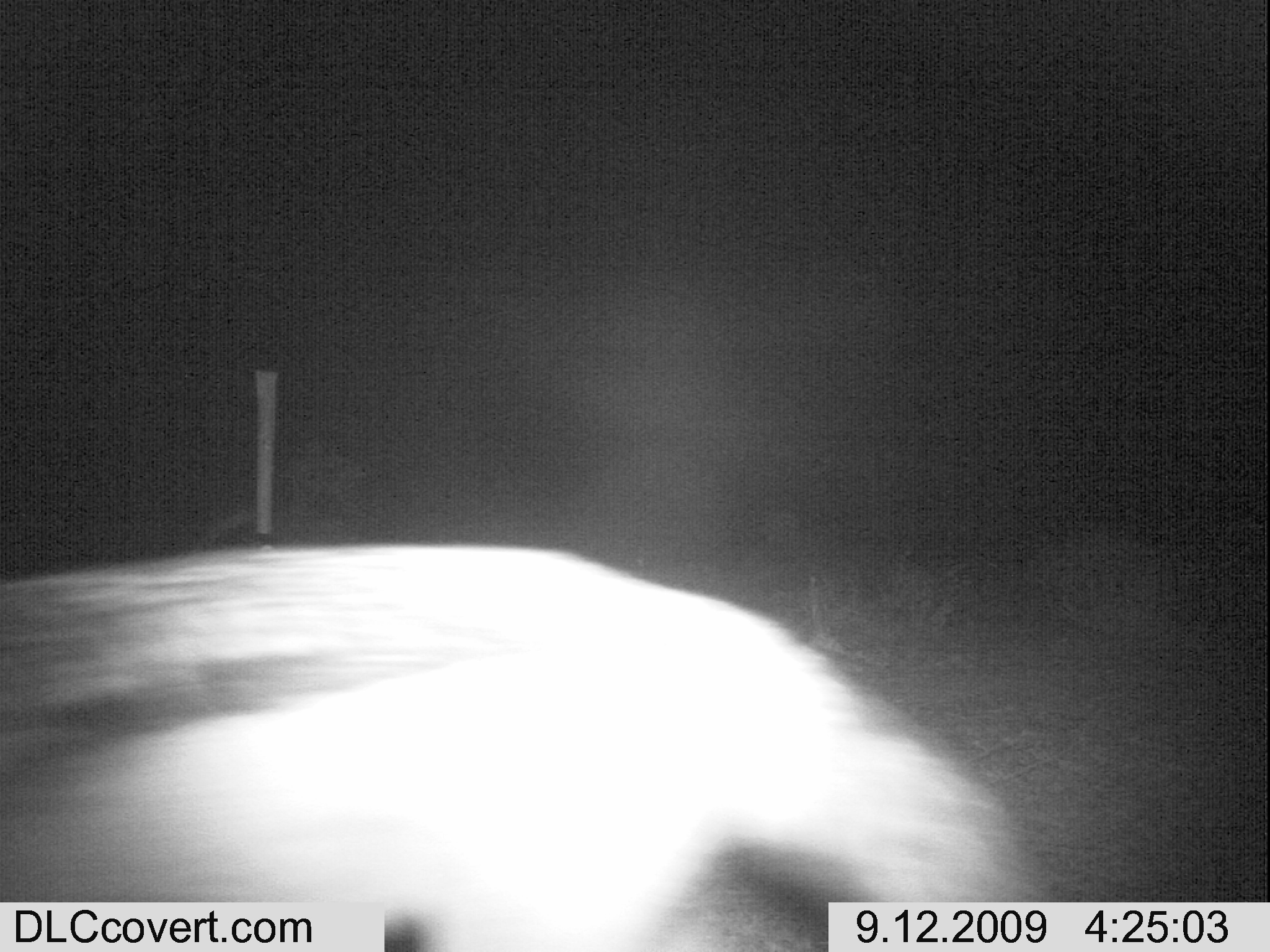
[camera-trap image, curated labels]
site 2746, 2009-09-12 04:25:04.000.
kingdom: Animalia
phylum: Chordata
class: Mammalia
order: Carnivora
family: Canidae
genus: Lupulella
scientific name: Lupulella mesomelas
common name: black-backed jackal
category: canis mesomelas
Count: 1.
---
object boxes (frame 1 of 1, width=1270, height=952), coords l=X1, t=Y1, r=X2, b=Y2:
canis mesomelas: l=0, t=545, r=1027, b=952